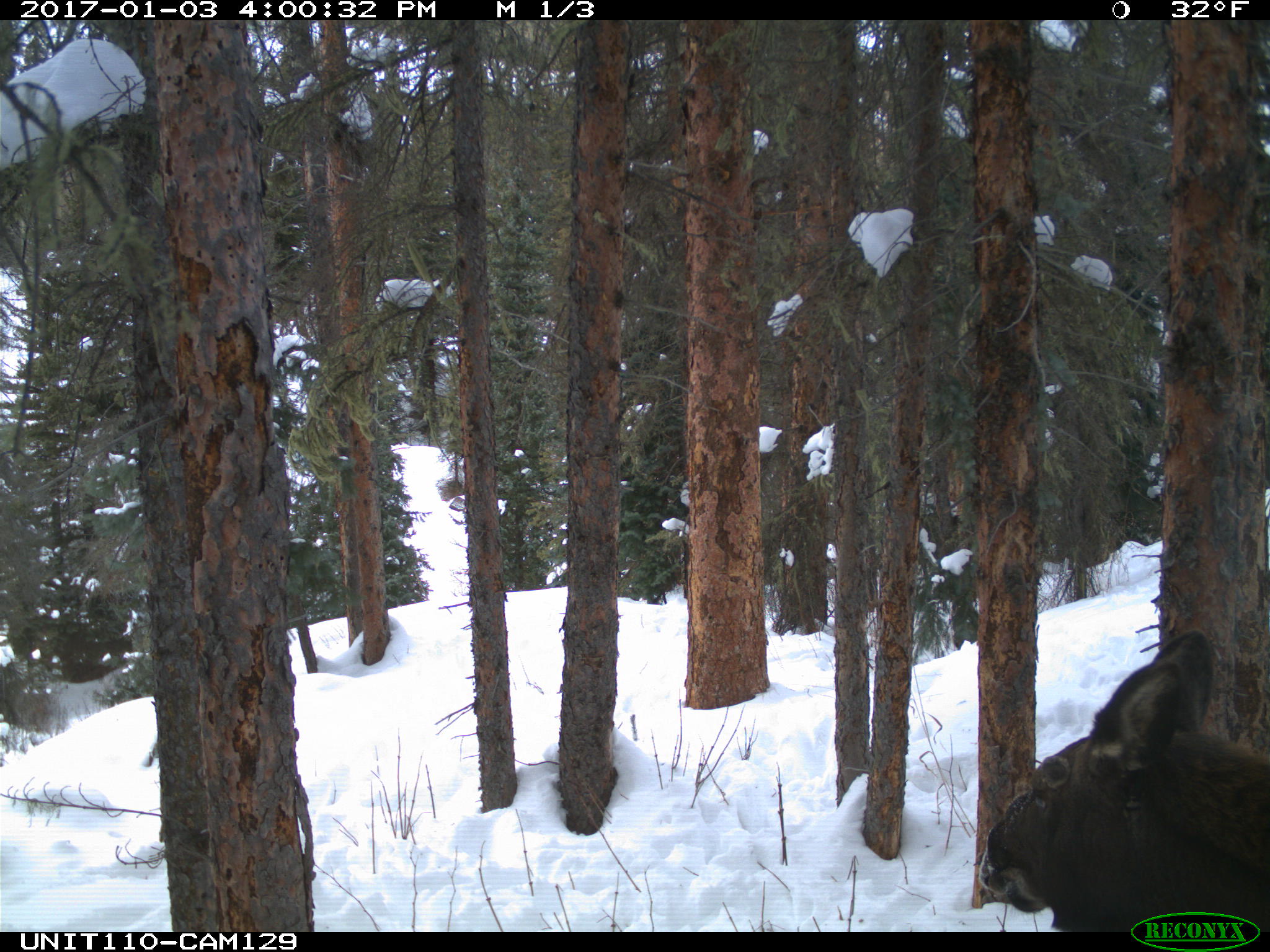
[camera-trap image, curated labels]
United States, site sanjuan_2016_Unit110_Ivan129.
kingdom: Animalia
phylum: Chordata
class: Mammalia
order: Artiodactyla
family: Cervidae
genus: Alces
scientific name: Alces alces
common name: moose